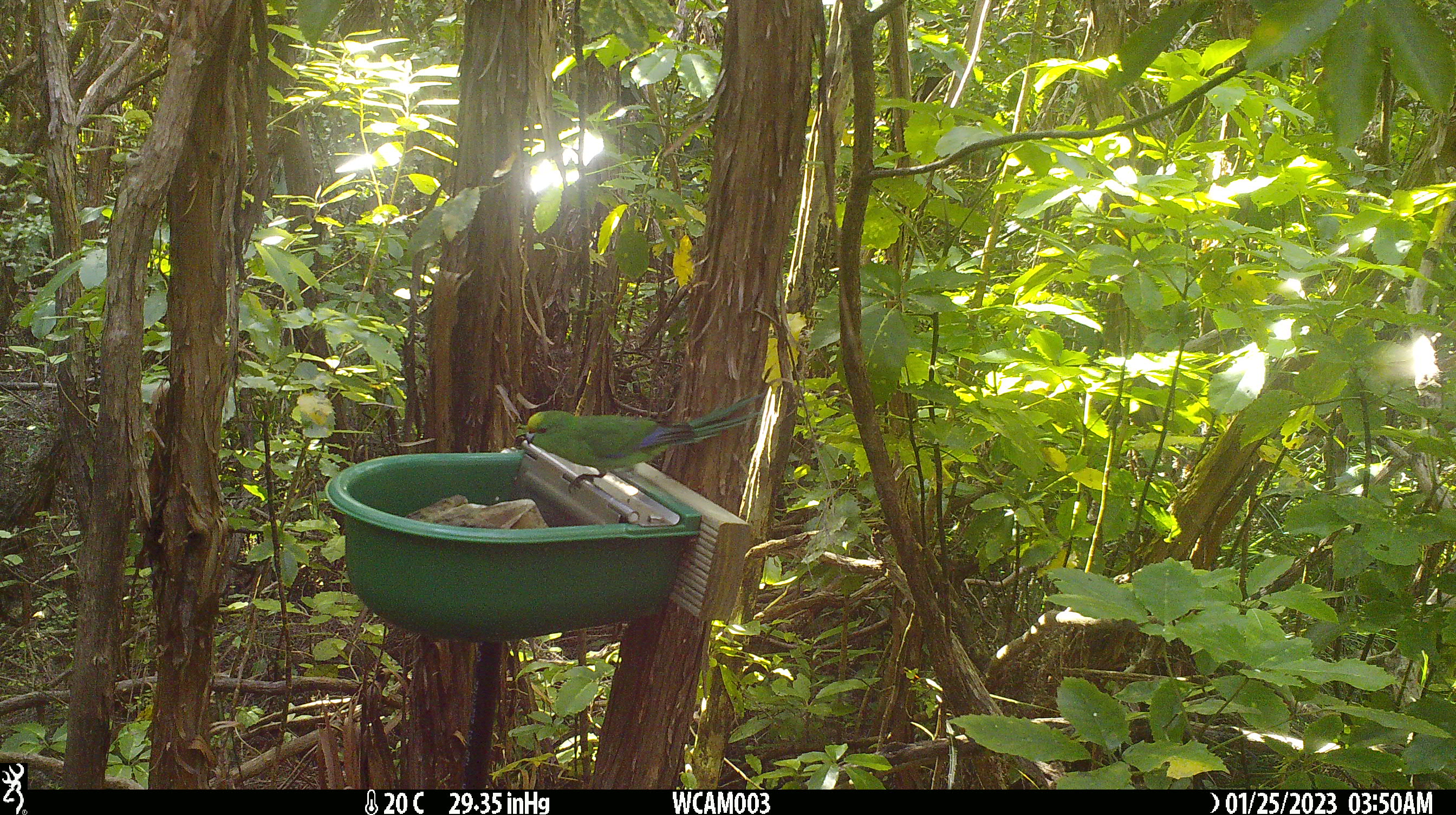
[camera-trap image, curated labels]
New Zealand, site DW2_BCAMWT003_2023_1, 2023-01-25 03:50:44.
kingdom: Animalia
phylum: Chordata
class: Aves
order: Psittaciformes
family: Psittaculidae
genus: Cyanoramphus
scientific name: Cyanoramphus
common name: parakeet